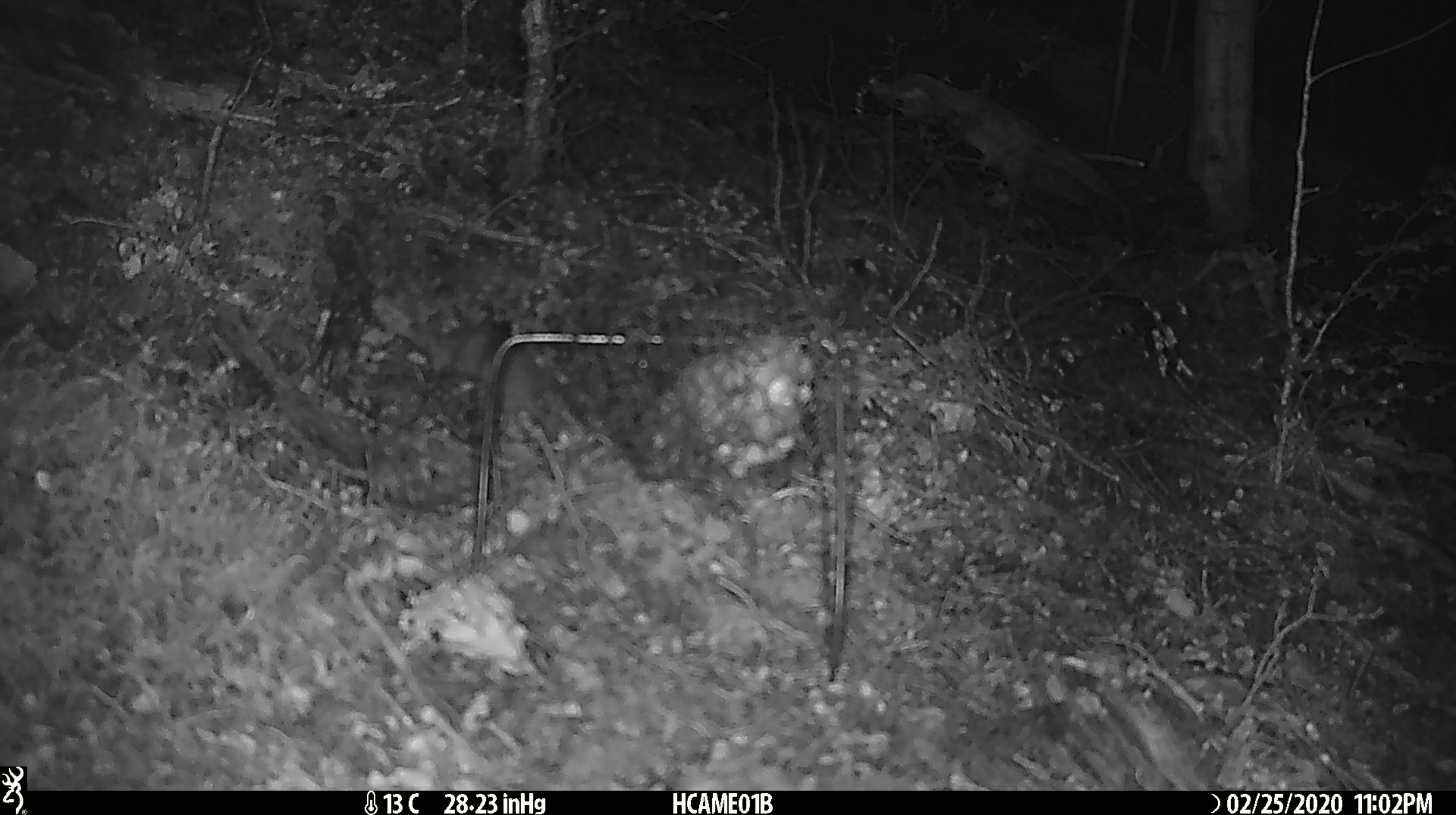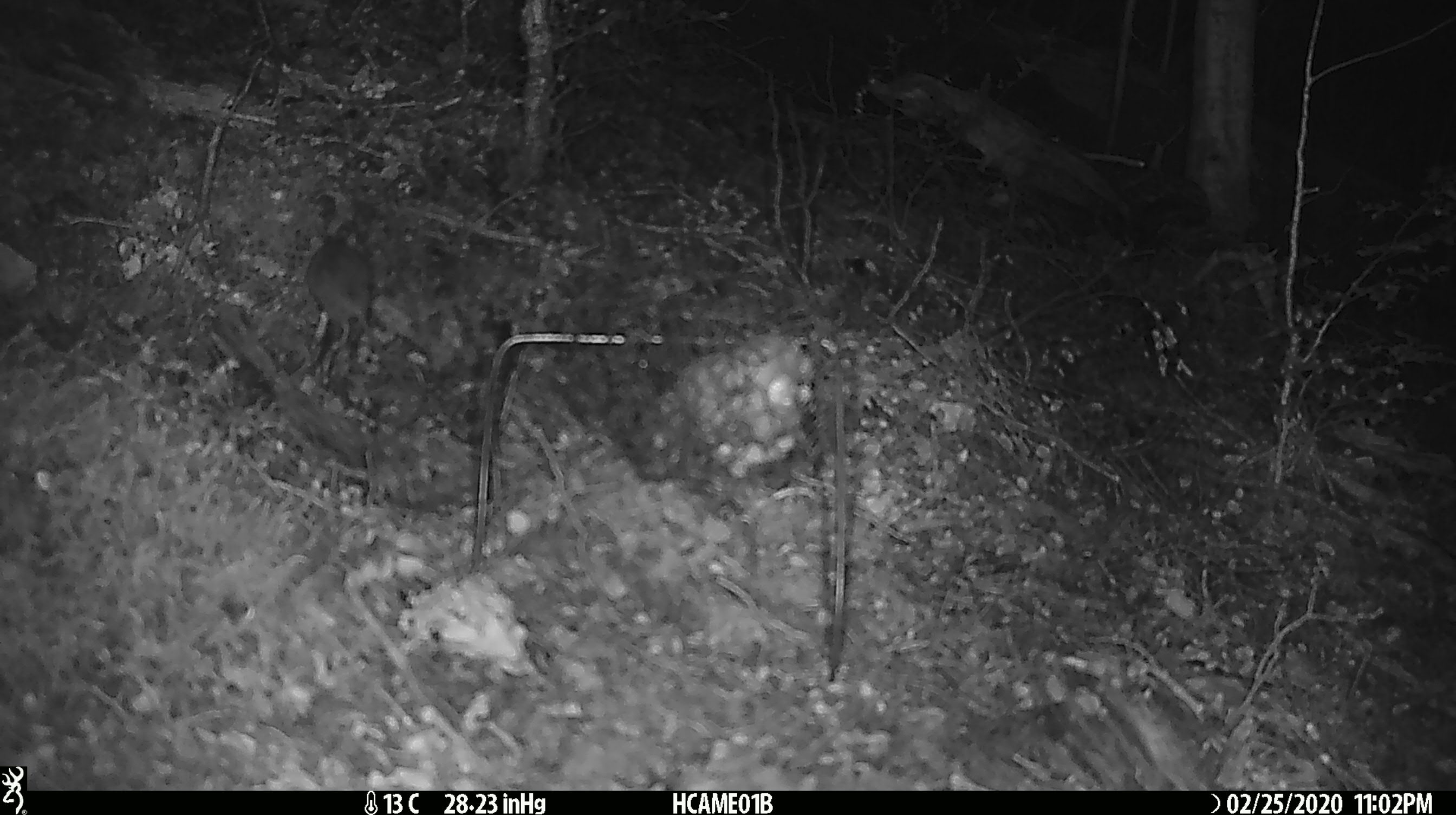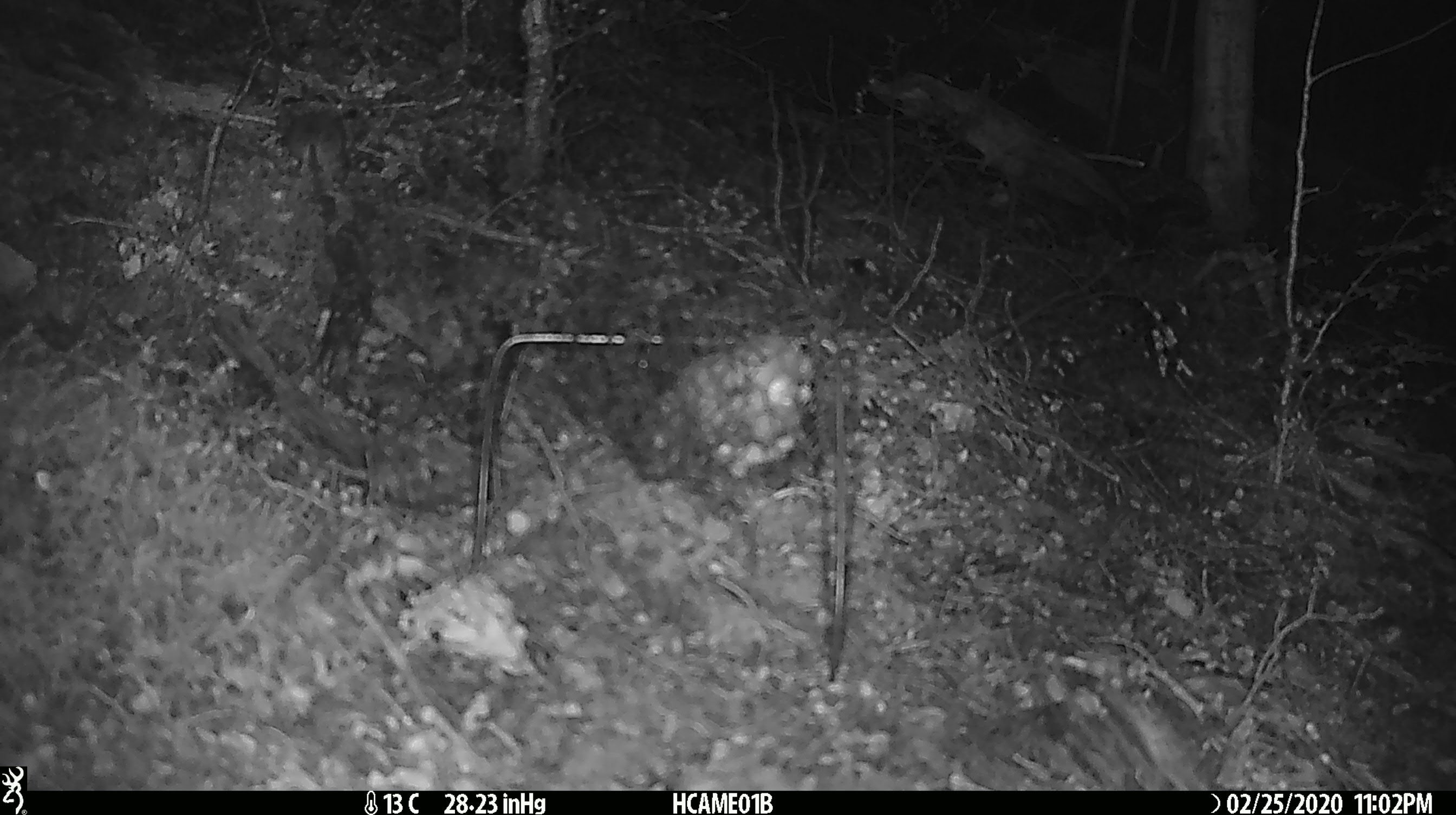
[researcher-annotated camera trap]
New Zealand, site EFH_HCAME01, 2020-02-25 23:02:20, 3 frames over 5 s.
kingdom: Animalia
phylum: Chordata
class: Mammalia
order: Rodentia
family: Muridae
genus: Mus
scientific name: Mus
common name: mouse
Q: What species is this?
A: Mouse (Mus).